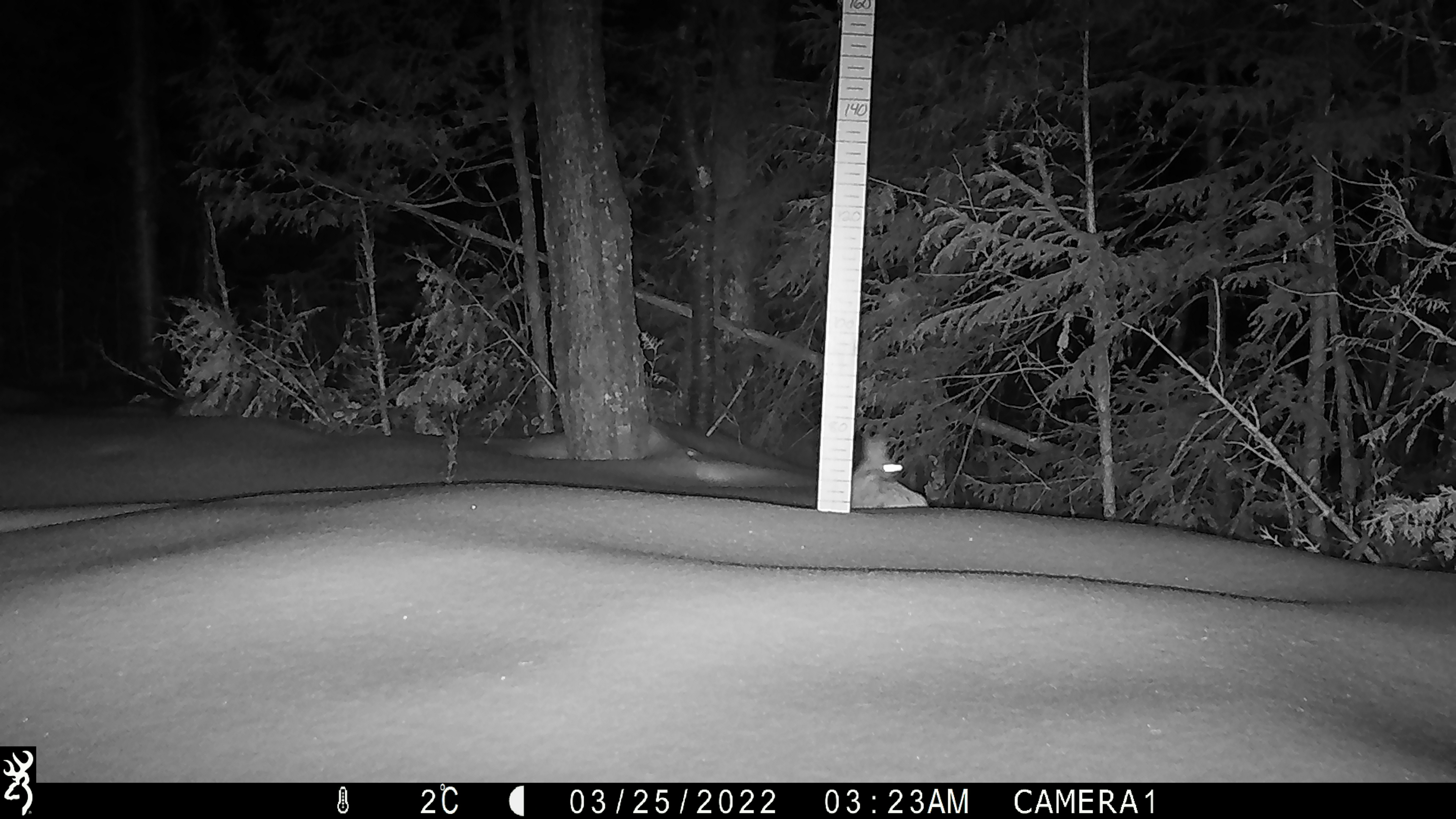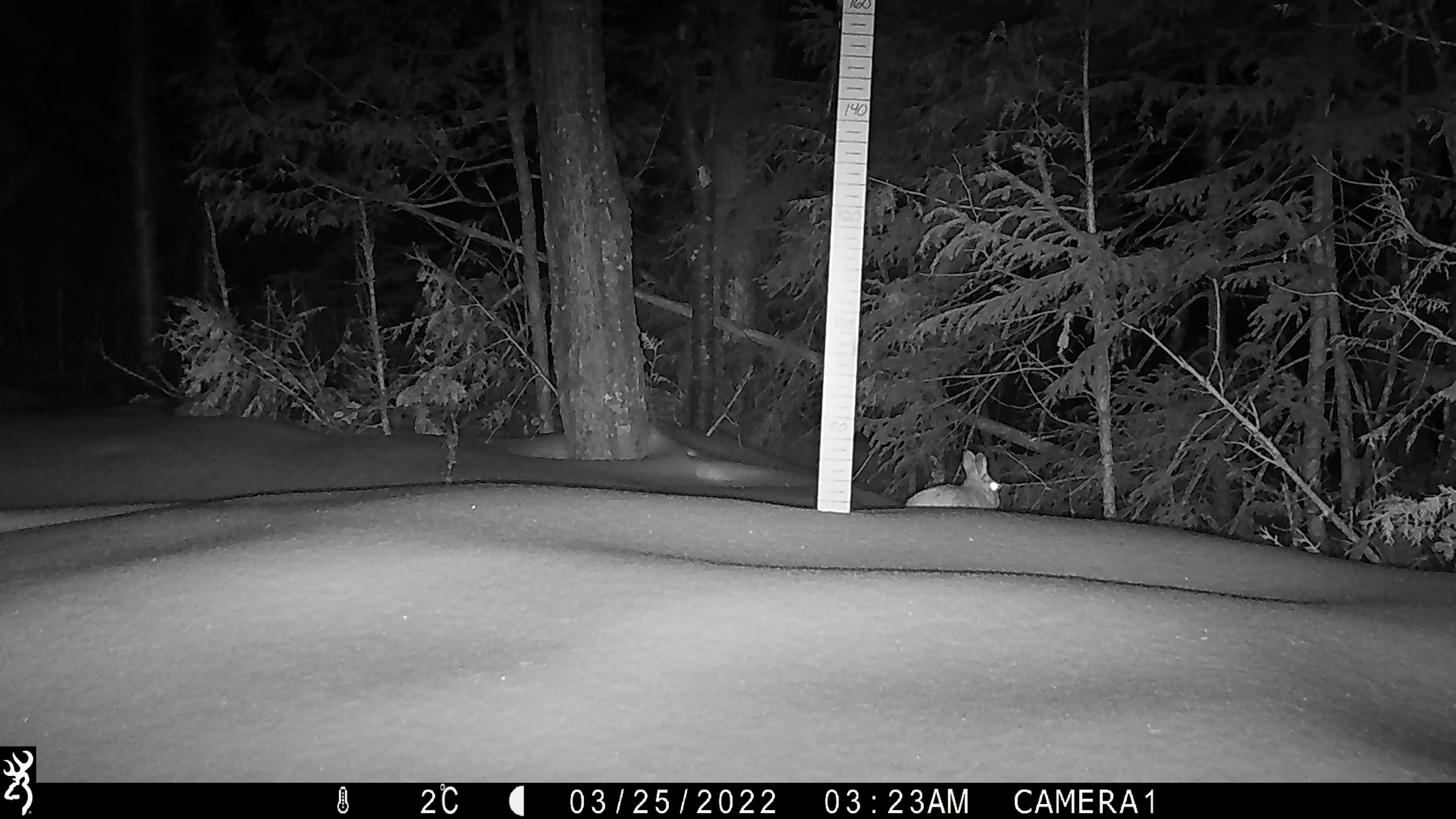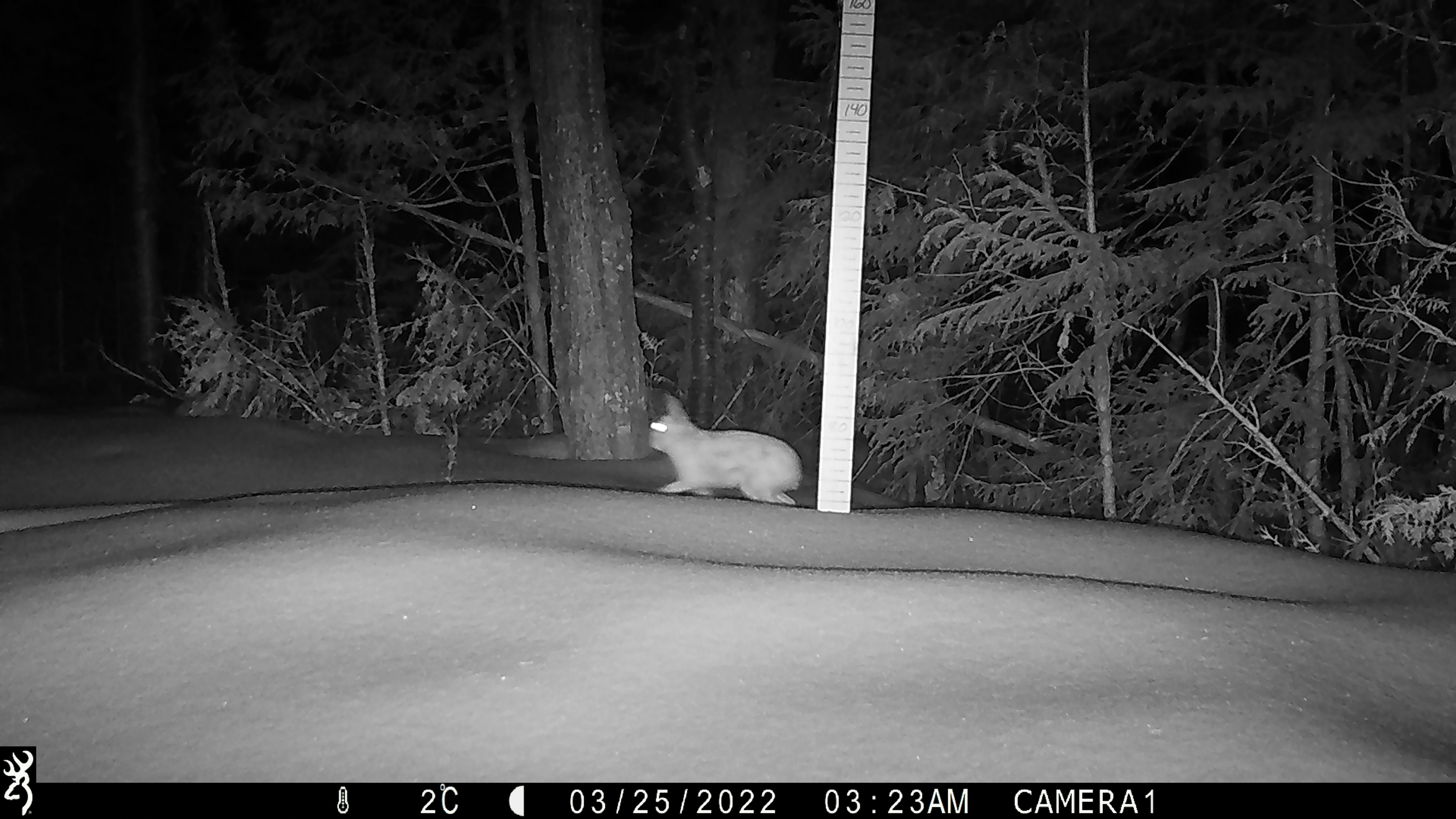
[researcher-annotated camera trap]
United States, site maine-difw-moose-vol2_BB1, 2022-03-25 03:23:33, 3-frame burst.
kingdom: Animalia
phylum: Chordata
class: Mammalia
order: Lagomorpha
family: Leporidae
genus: Lepus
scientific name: Lepus americanus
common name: snowshoe hare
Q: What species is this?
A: Snowshoe hare (Lepus americanus).